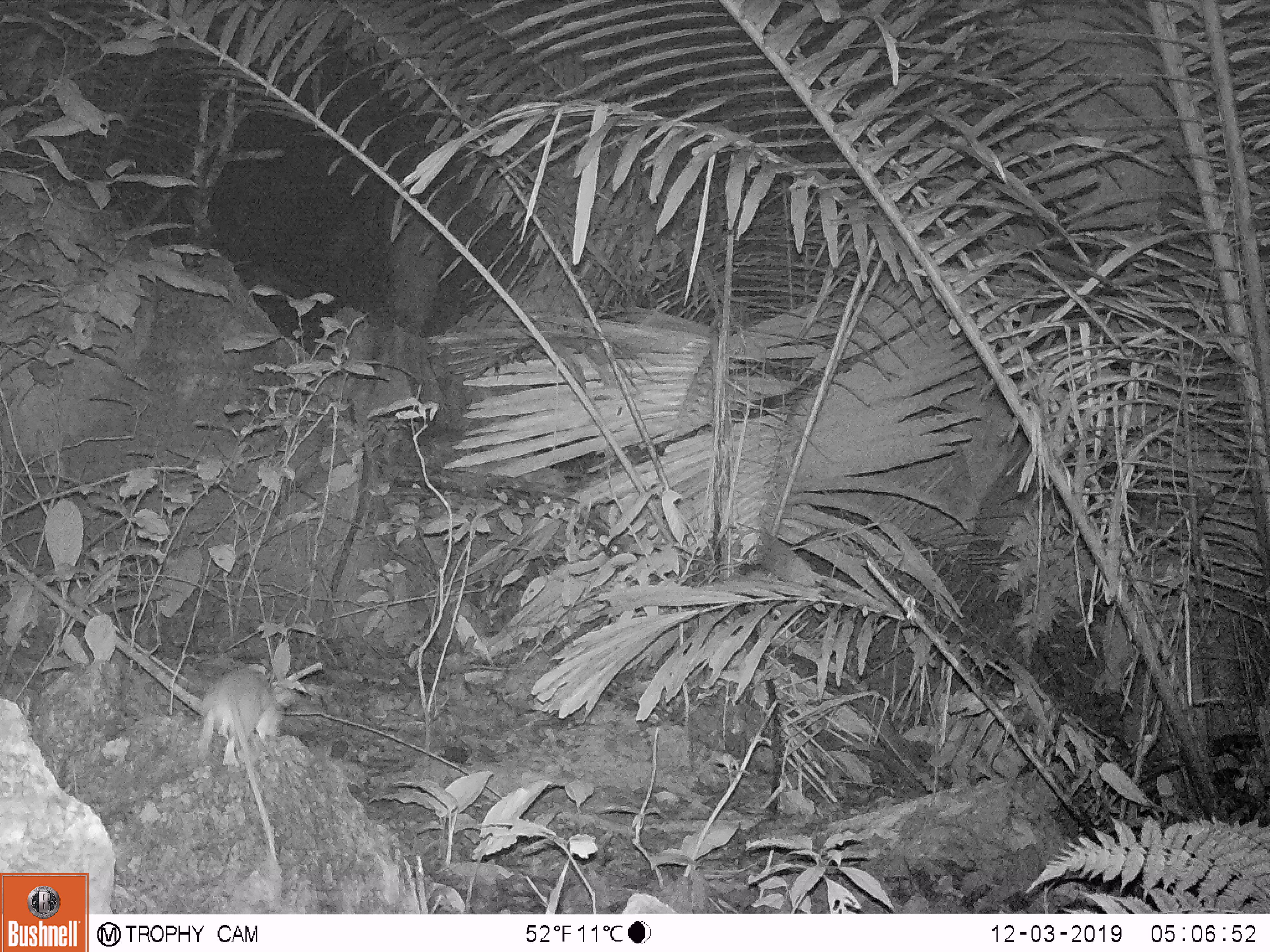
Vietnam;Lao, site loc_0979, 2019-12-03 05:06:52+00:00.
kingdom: Animalia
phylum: Chordata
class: Mammalia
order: Rodentia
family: Muridae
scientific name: Muridae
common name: old-world mice and rats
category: unidentified murid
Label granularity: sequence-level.